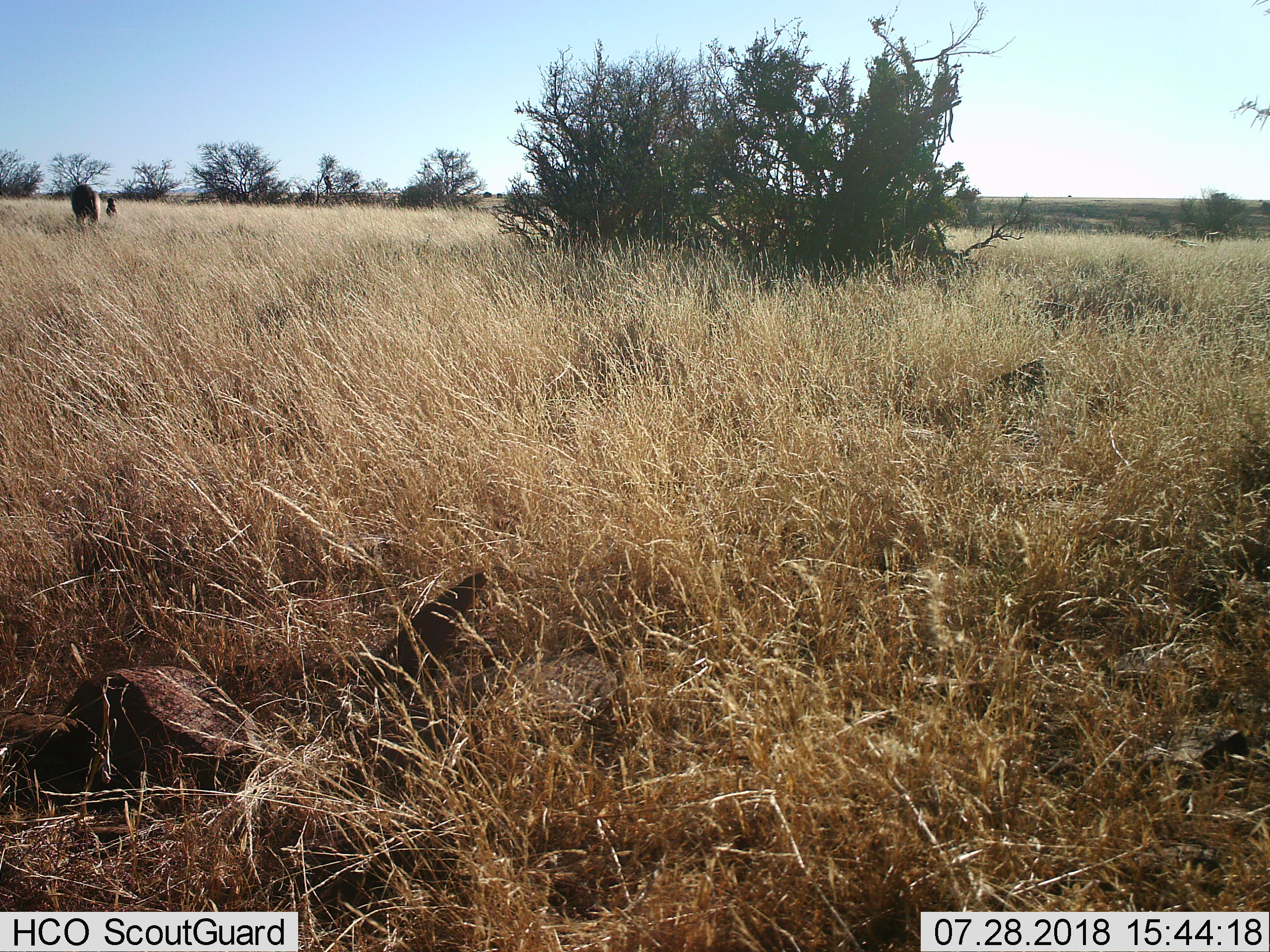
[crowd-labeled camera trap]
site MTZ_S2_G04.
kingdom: Animalia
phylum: Chordata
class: Mammalia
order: Perissodactyla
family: Equidae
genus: Equus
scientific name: Equus zebra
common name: mountain zebra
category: zebramountain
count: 2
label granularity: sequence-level